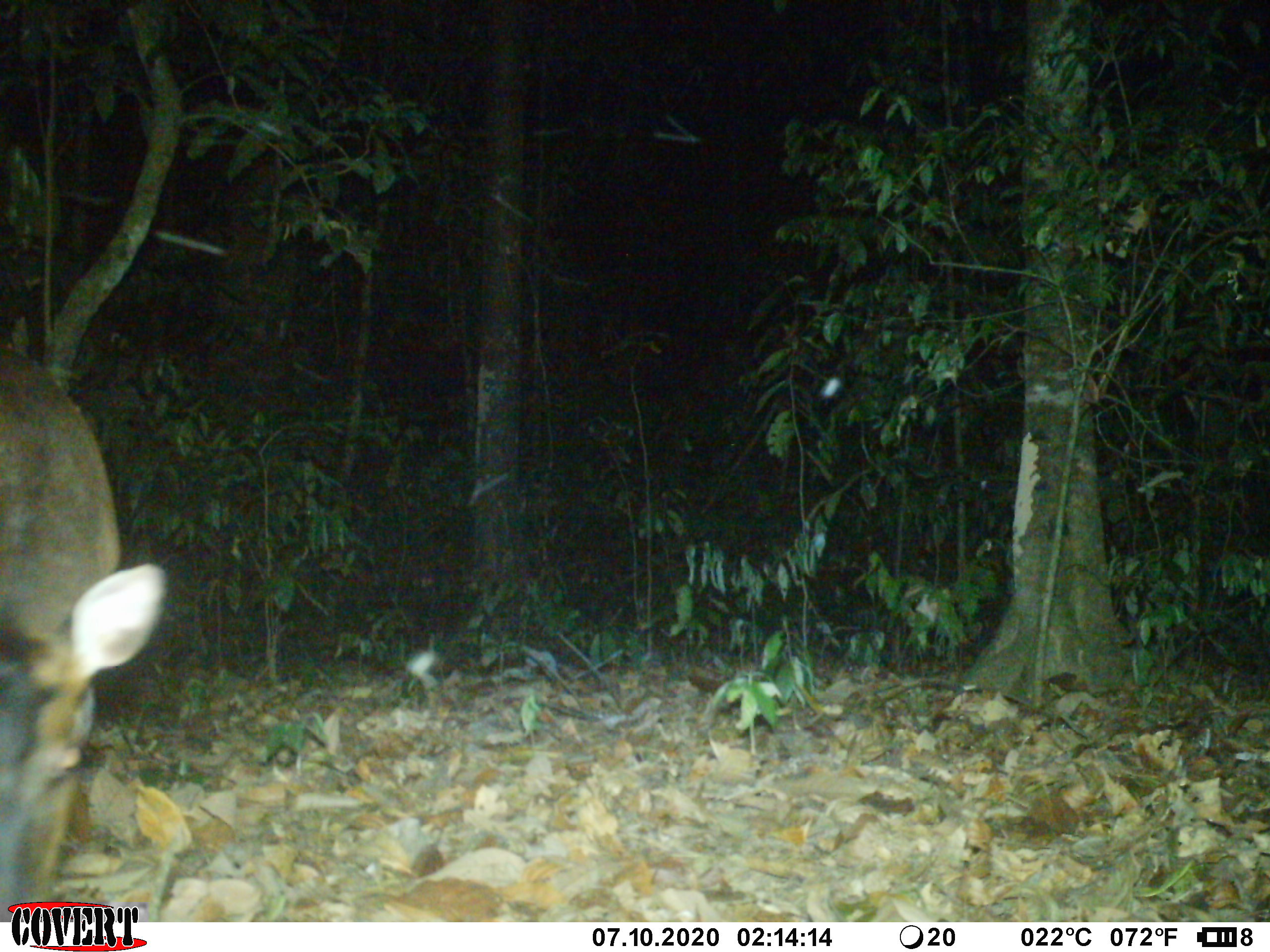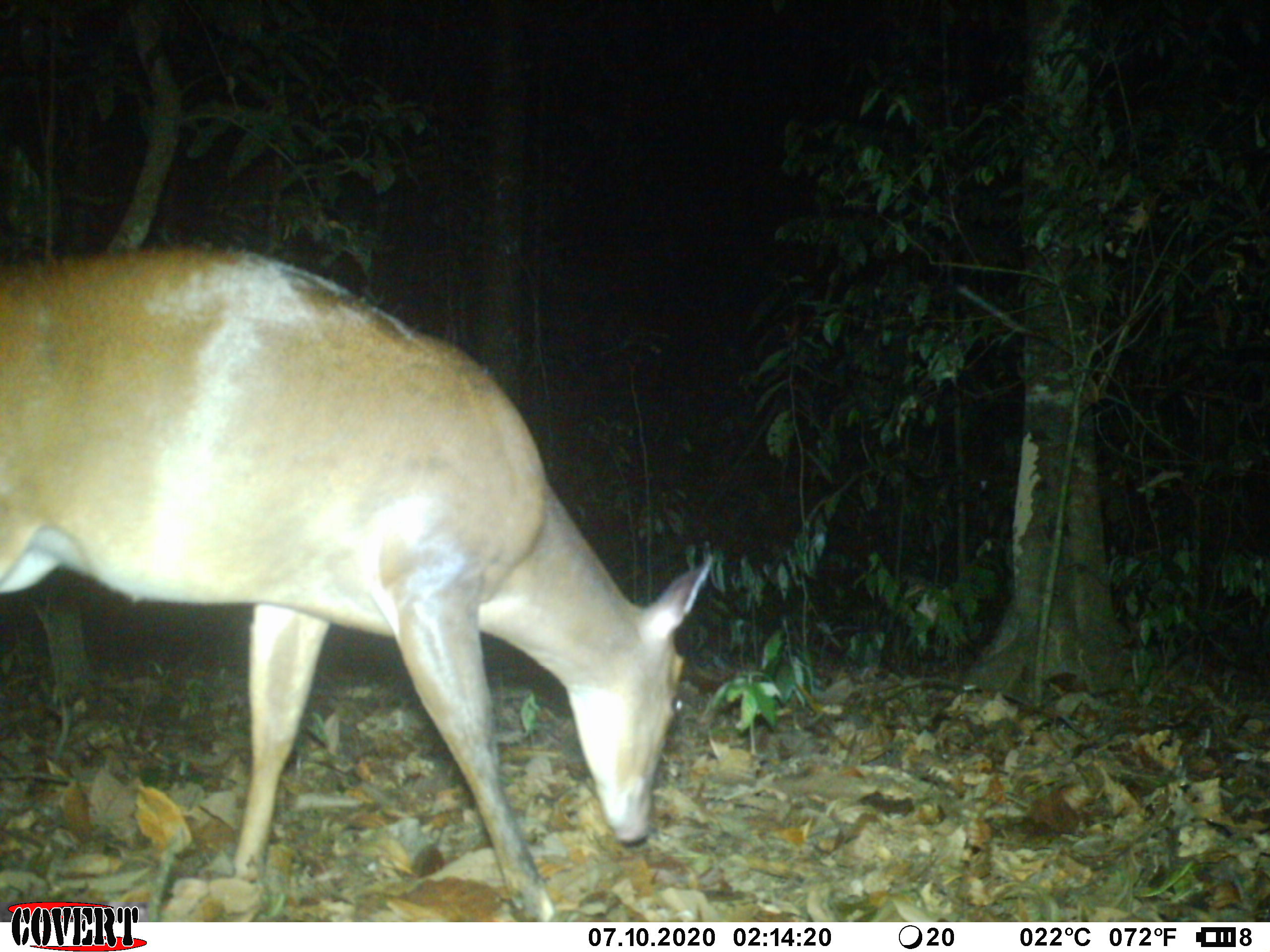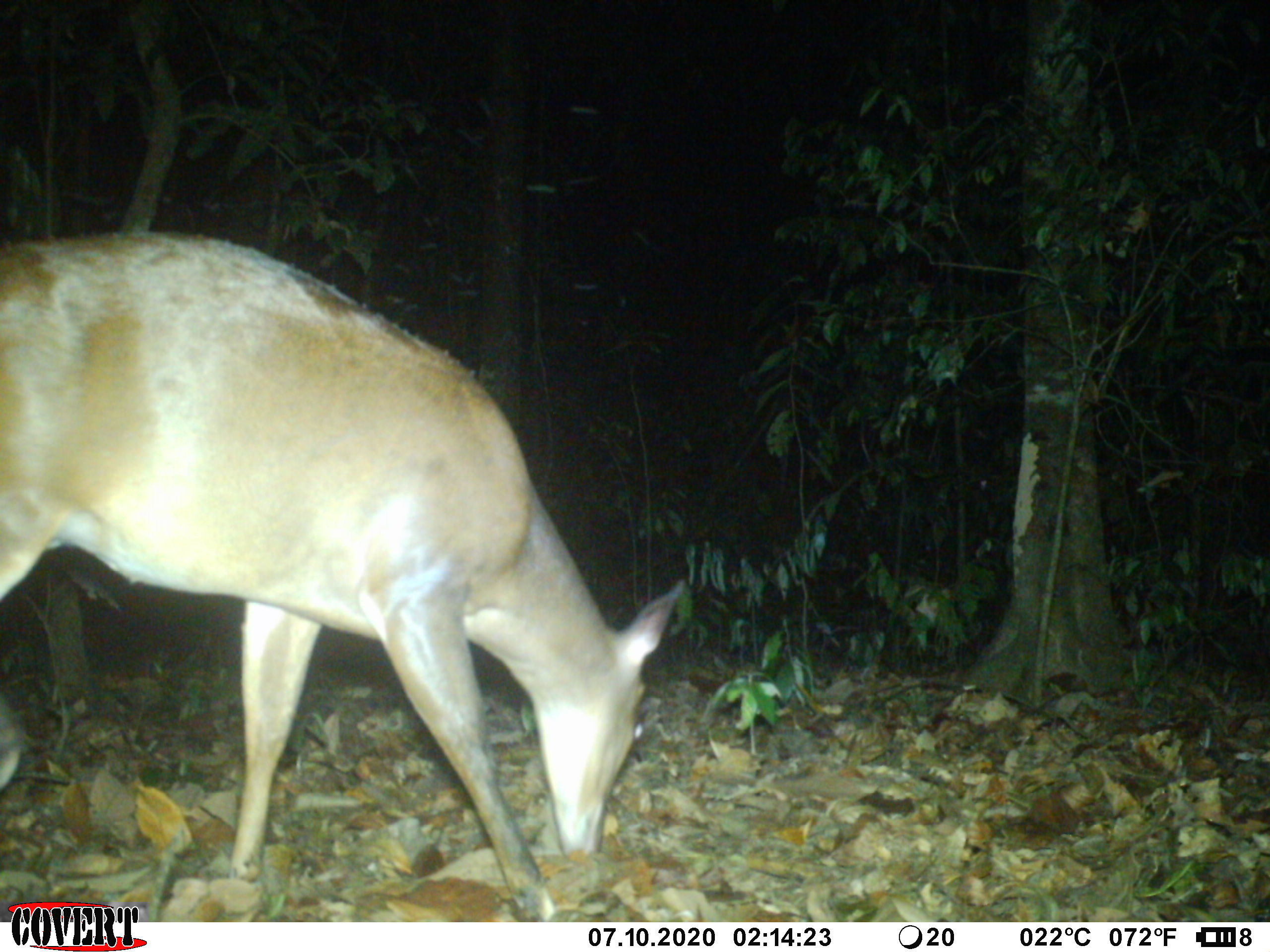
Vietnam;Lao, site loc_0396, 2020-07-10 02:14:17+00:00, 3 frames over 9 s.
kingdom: Animalia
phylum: Chordata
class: Mammalia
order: Artiodactyla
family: Cervidae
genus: Muntiacus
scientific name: Muntiacus vuquangensis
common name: large-antlered muntjac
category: large antlered muntjac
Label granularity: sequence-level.